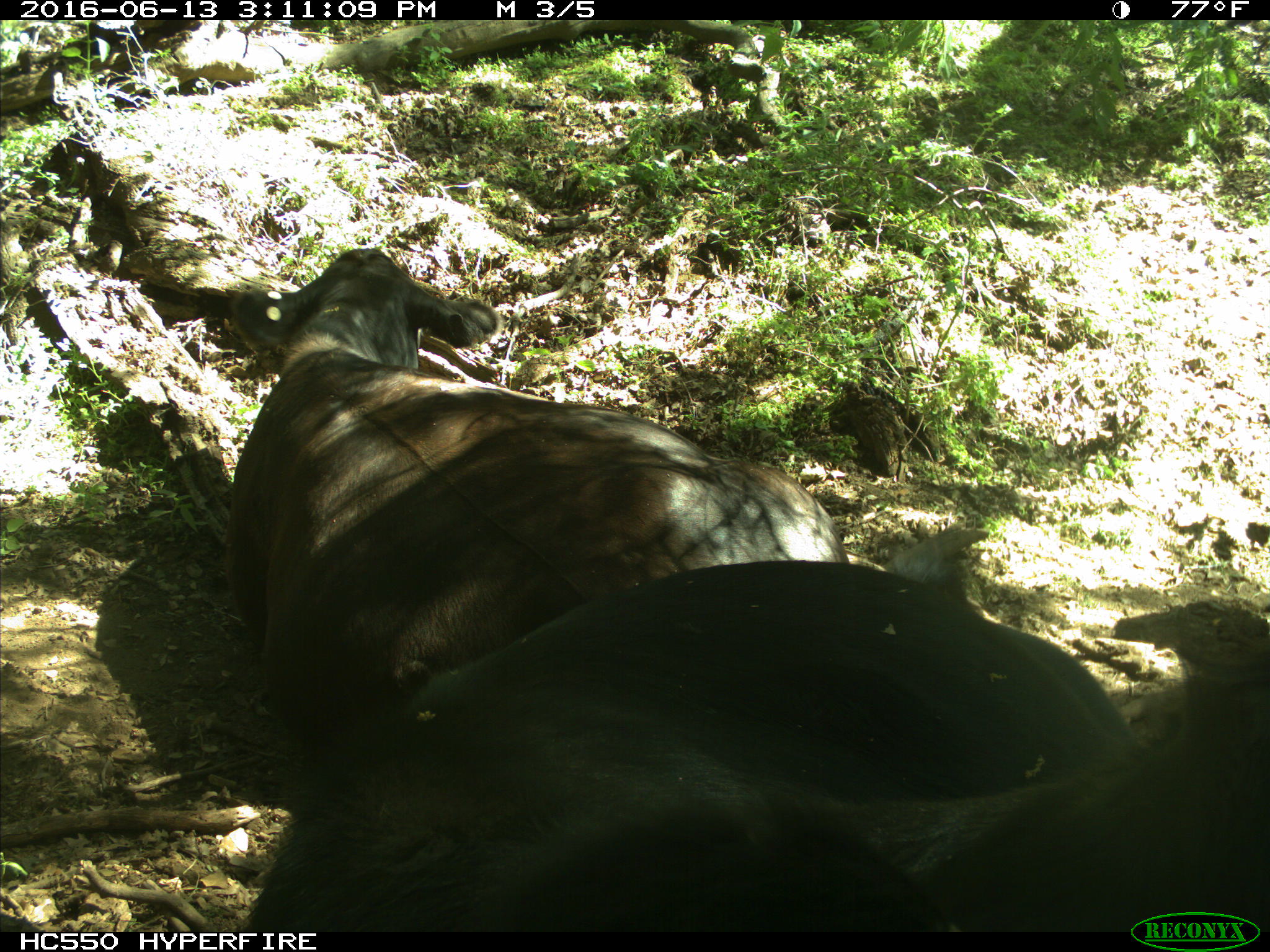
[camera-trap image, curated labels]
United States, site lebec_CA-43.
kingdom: Animalia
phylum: Chordata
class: Mammalia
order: Artiodactyla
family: Bovidae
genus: Bos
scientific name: Bos taurus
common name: domestic cow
Bos taurus (domestic cow).